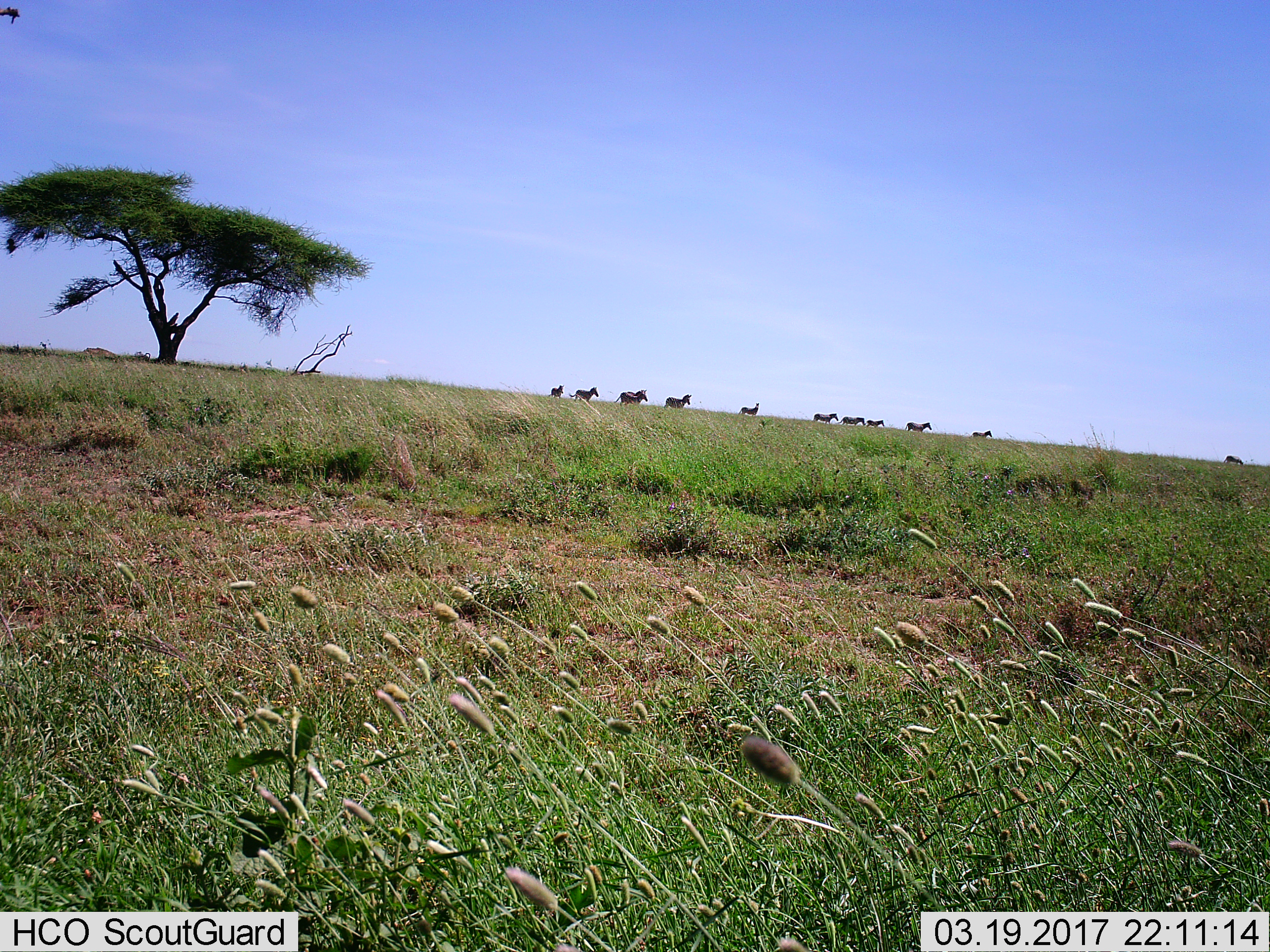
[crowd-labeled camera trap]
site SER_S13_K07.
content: unidentified animal